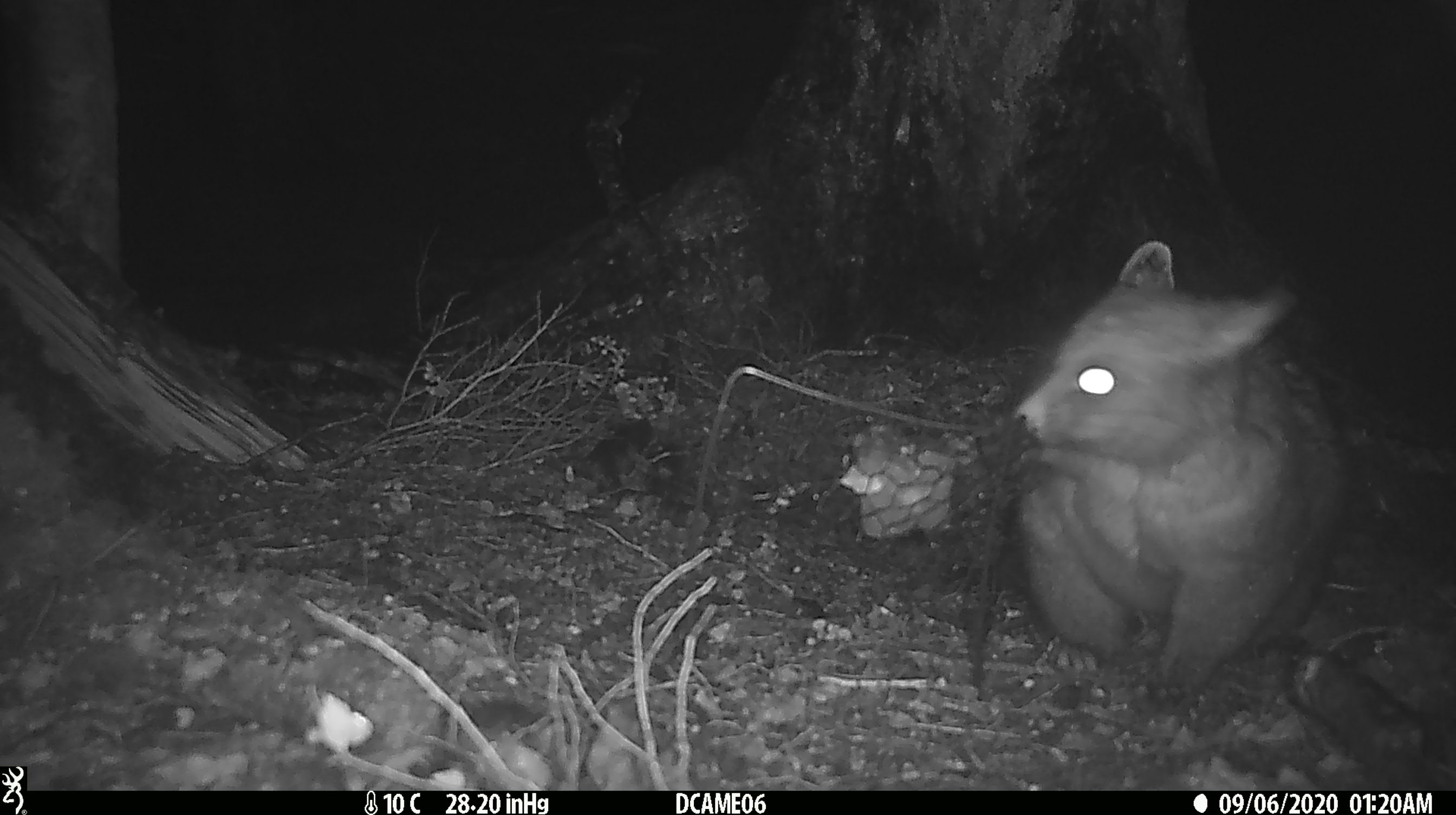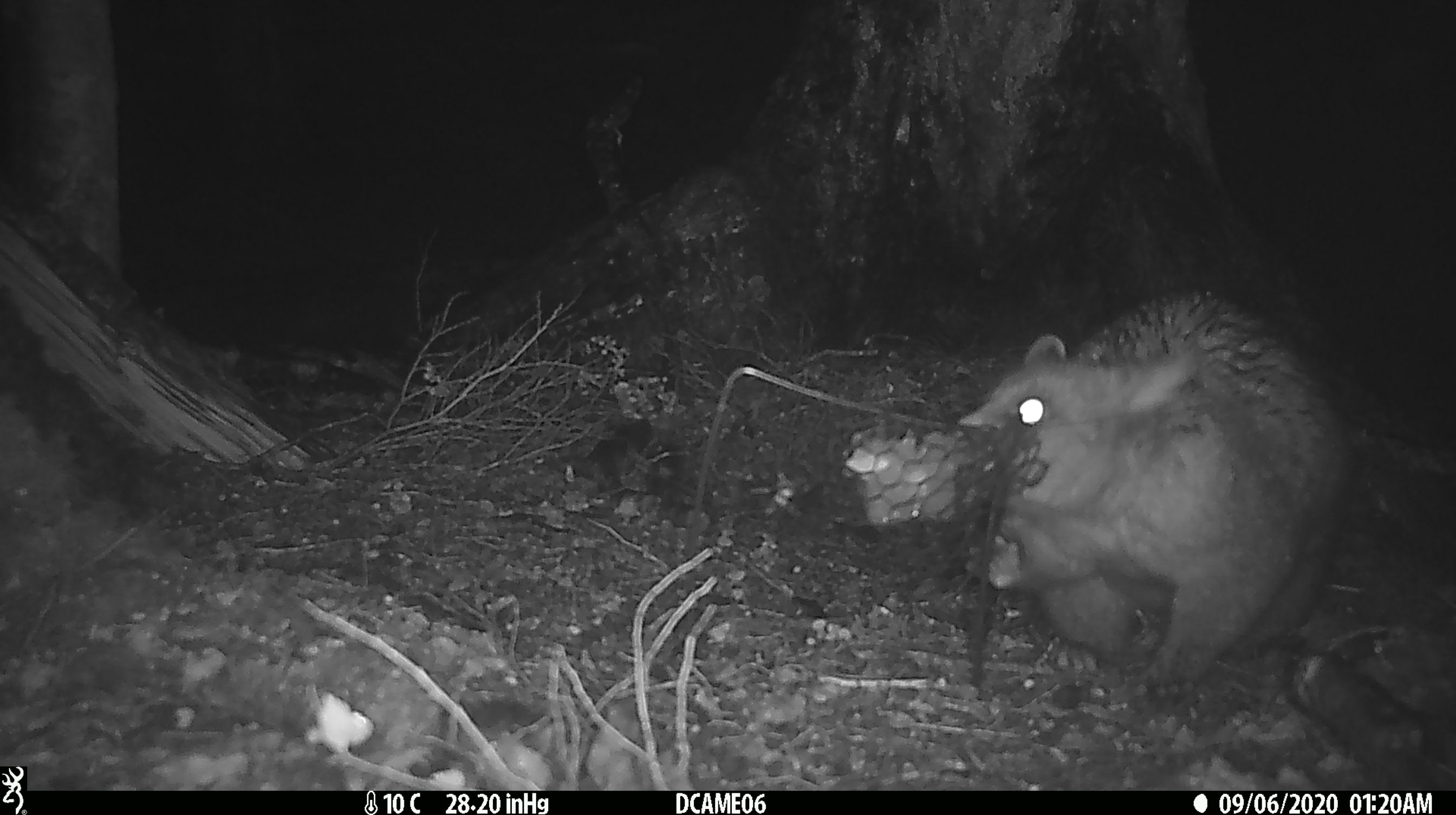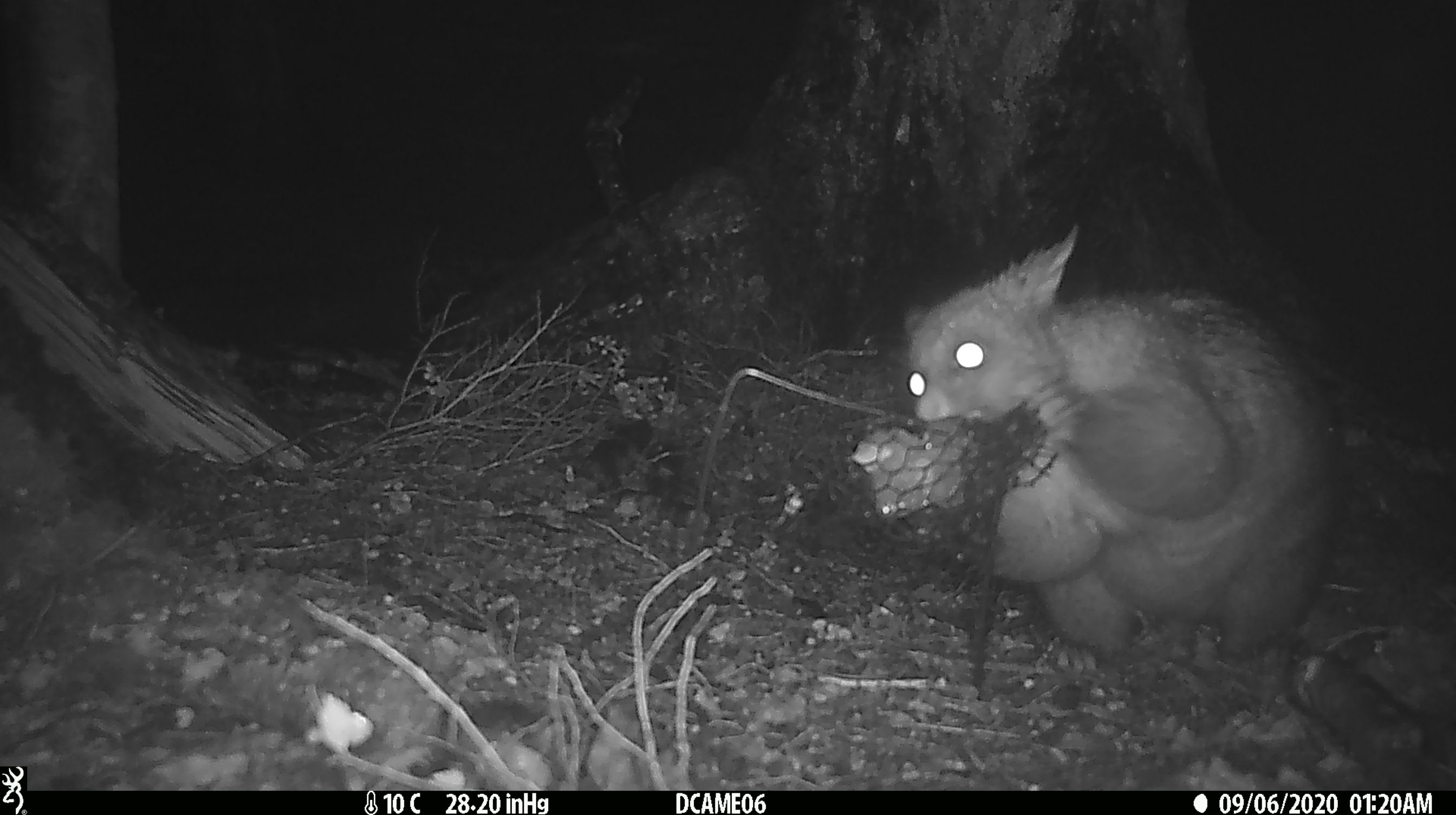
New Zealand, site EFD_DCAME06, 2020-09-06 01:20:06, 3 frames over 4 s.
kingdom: Animalia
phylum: Chordata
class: Mammalia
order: Diprotodontia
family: Phalangeridae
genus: Trichosurus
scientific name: Trichosurus vulpecula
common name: common brushtail possum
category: possum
Possum (common brushtail possum) (Trichosurus vulpecula).